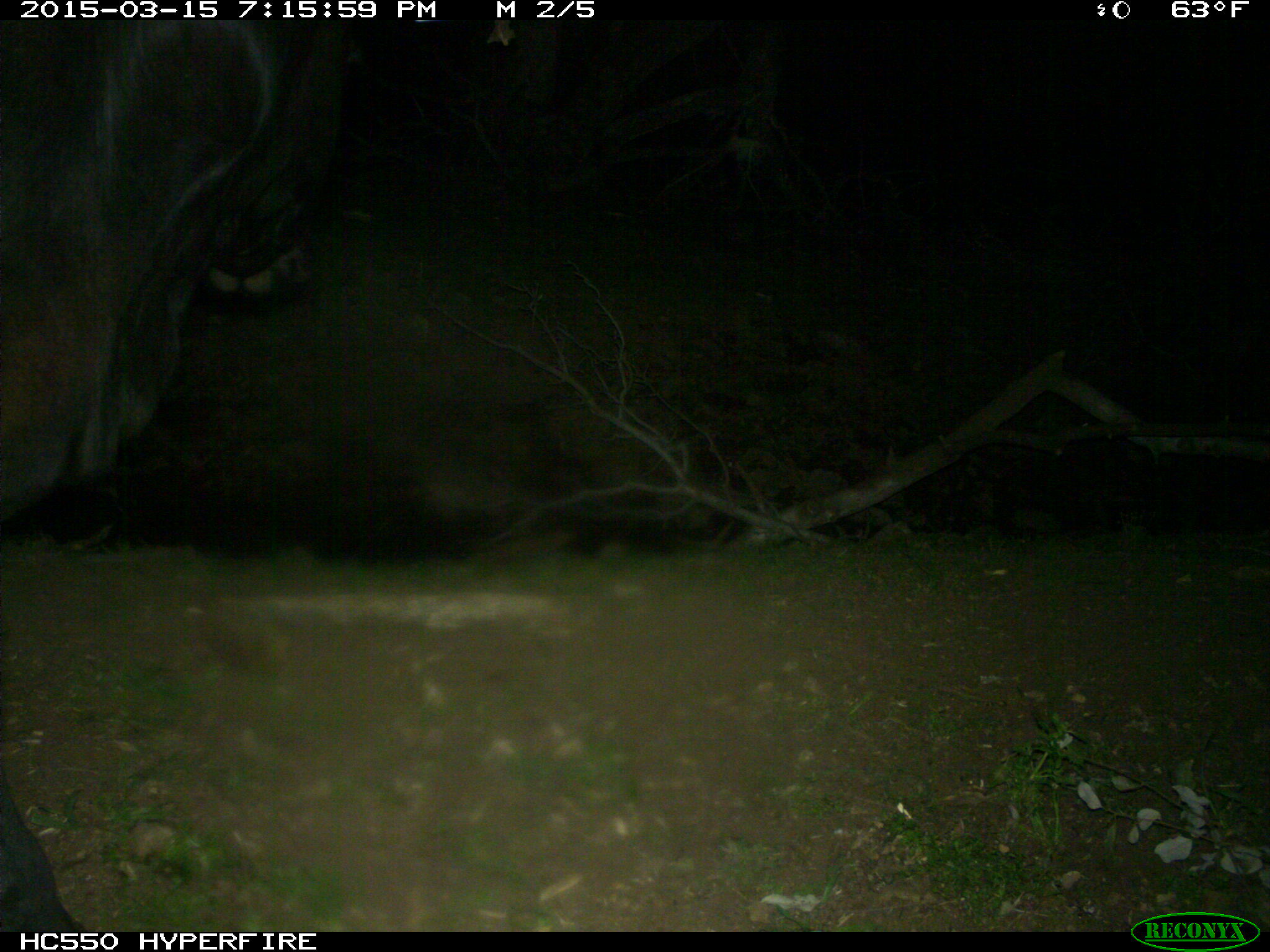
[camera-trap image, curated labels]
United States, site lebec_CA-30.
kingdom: Animalia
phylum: Chordata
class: Mammalia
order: Artiodactyla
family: Bovidae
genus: Bos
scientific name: Bos taurus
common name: domestic cow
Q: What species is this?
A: Bos taurus (domestic cow).